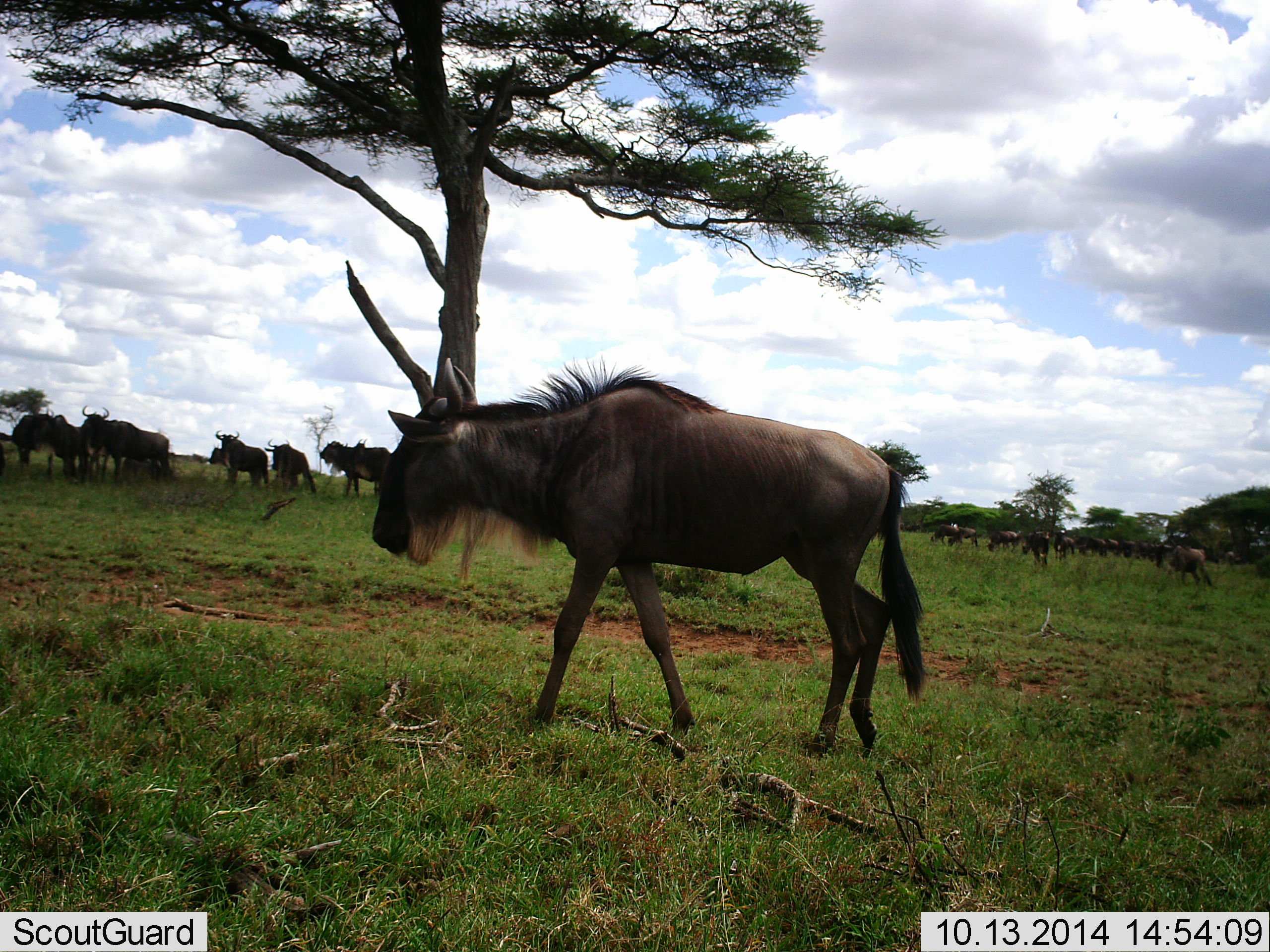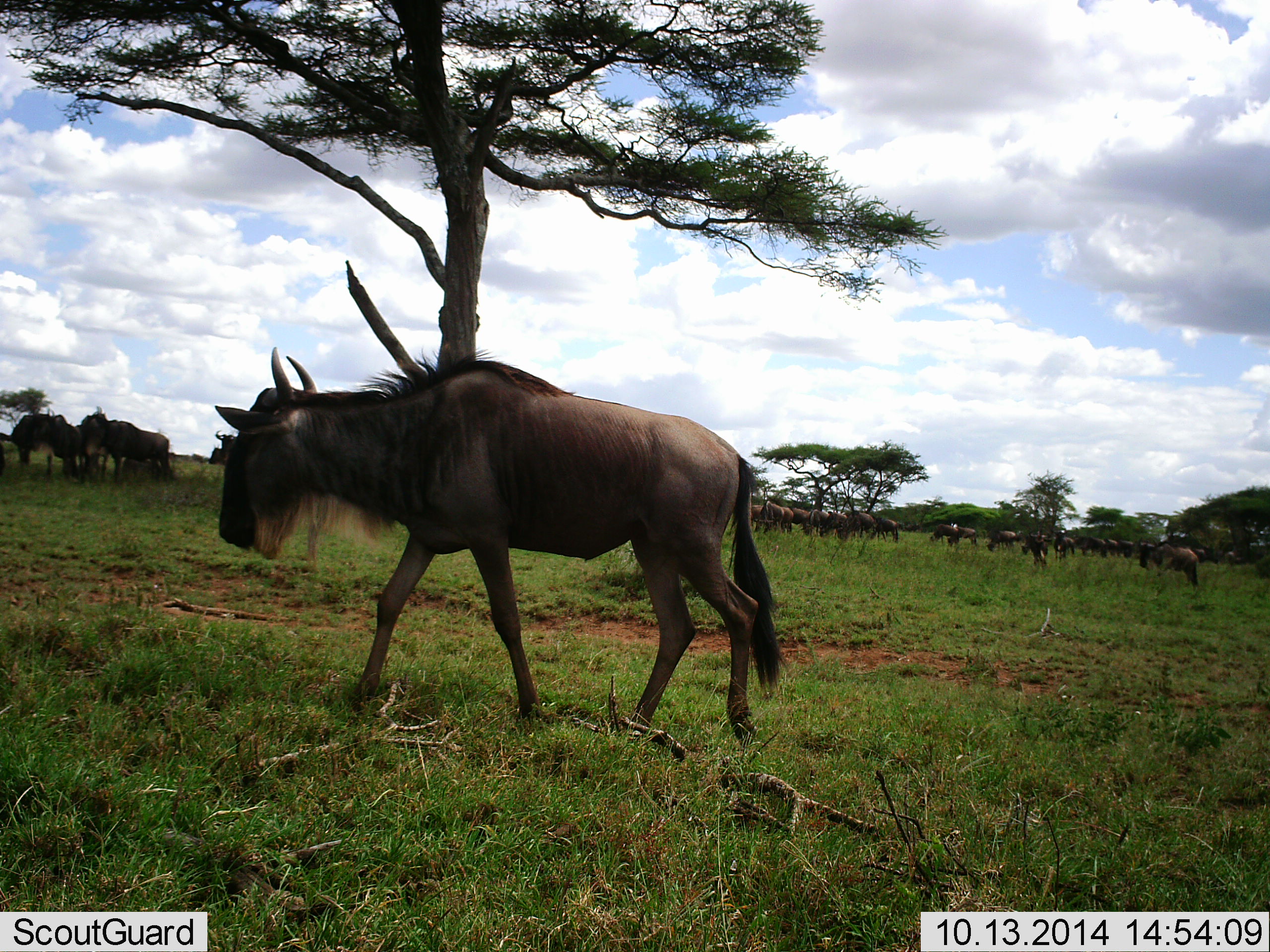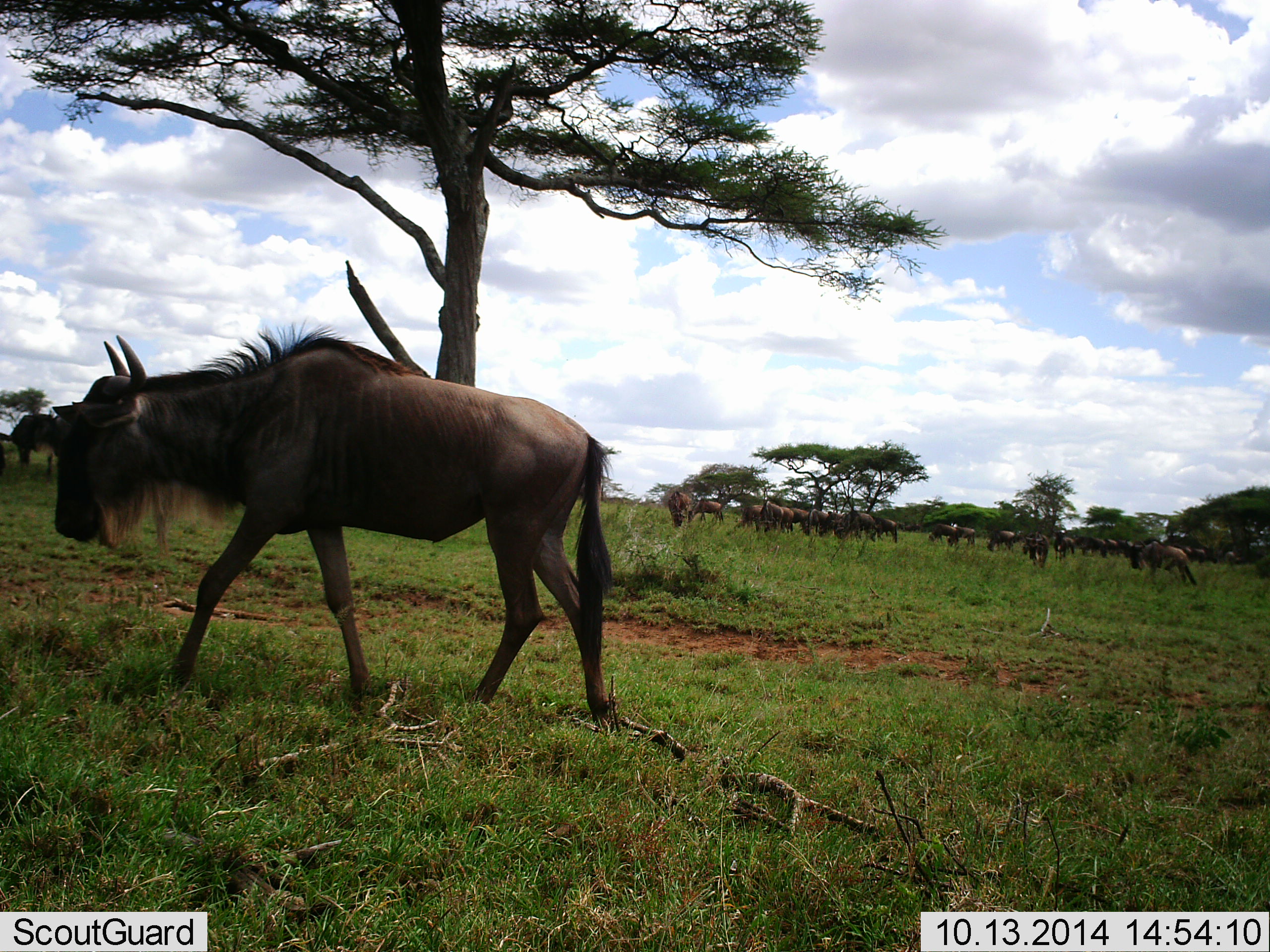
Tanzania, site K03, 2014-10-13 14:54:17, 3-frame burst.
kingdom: Animalia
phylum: Chordata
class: Mammalia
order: Artiodactyla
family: Bovidae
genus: Connochaetes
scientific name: Connochaetes taurinus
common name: blue wildebeest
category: wildebeest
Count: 11-50.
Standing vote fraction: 40%.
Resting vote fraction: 10%.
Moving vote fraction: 90%.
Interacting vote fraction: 0%.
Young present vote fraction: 0%.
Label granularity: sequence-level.